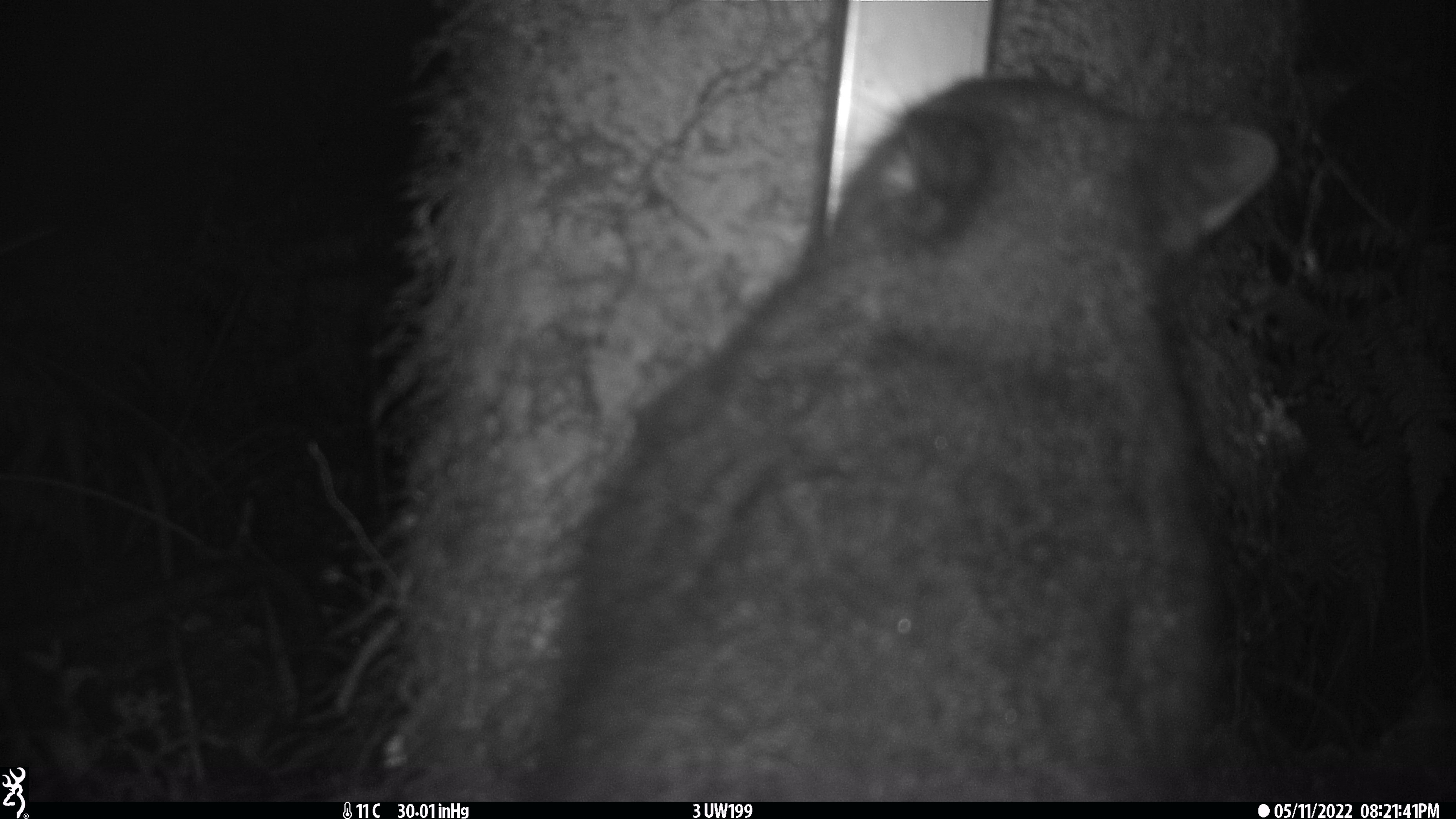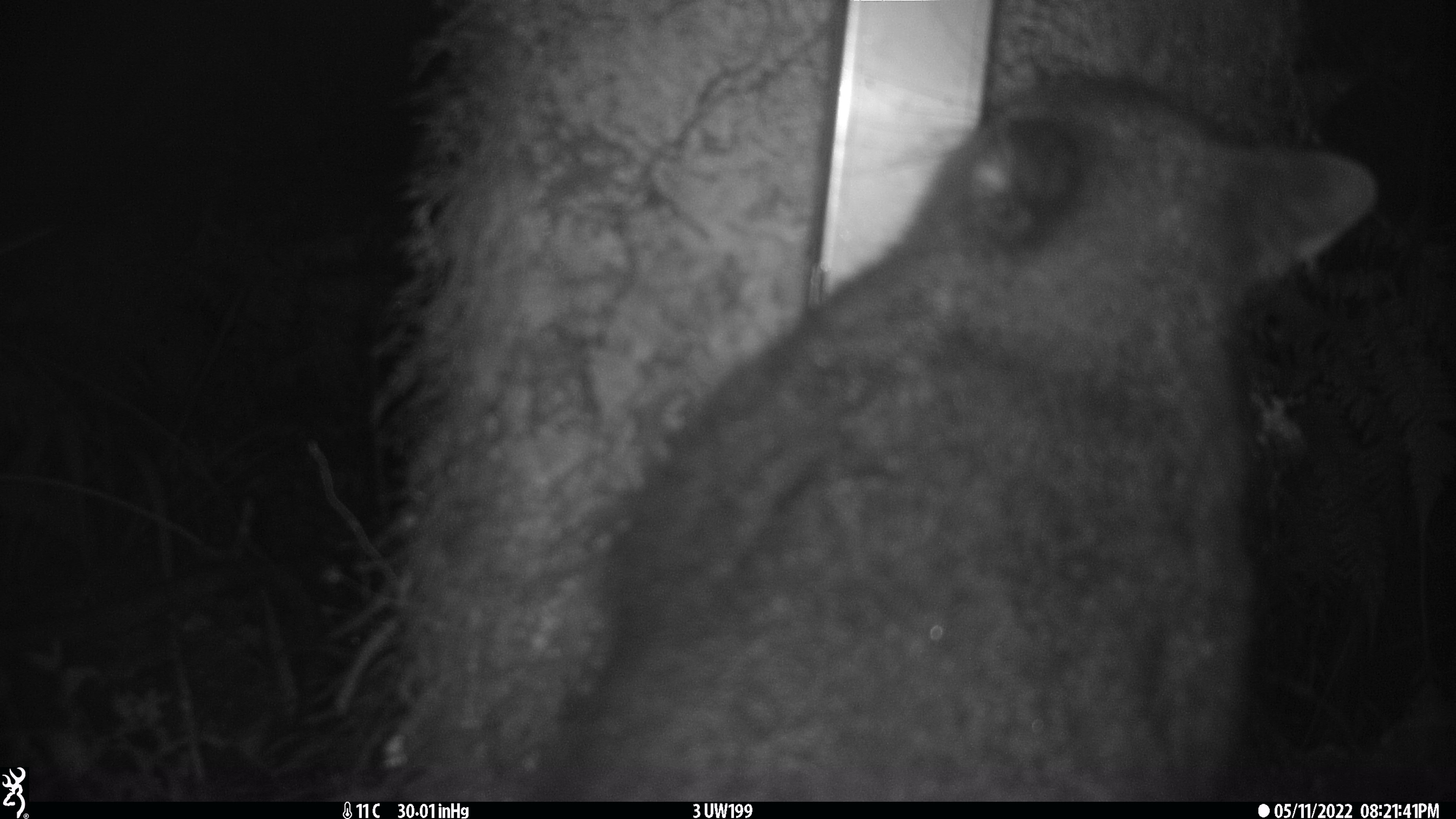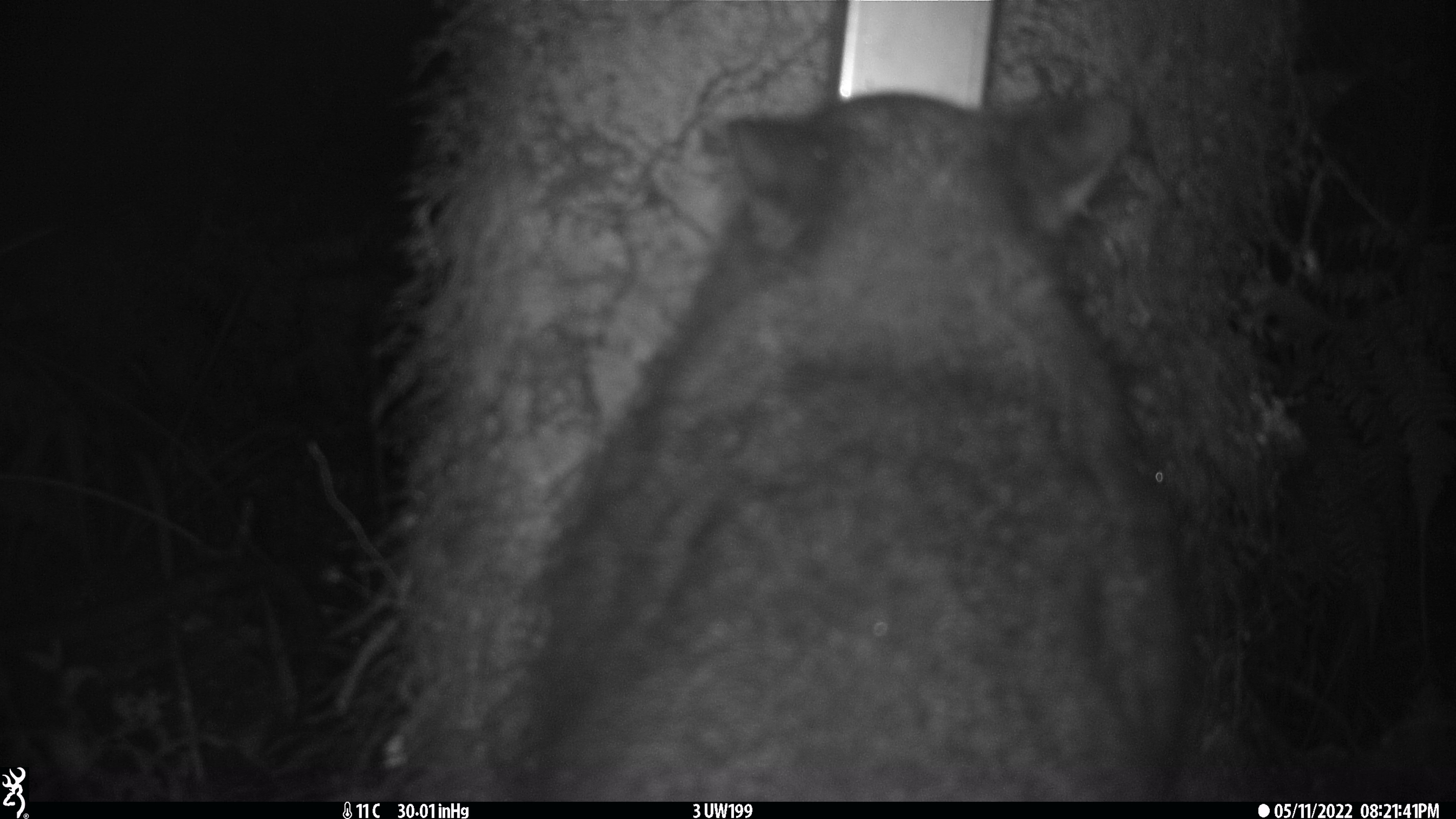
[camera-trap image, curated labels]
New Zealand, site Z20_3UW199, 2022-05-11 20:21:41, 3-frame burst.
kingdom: Animalia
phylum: Chordata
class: Mammalia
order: Diprotodontia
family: Phalangeridae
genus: Trichosurus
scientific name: Trichosurus vulpecula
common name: common brushtail possum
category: possum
Possum (common brushtail possum) (Trichosurus vulpecula).